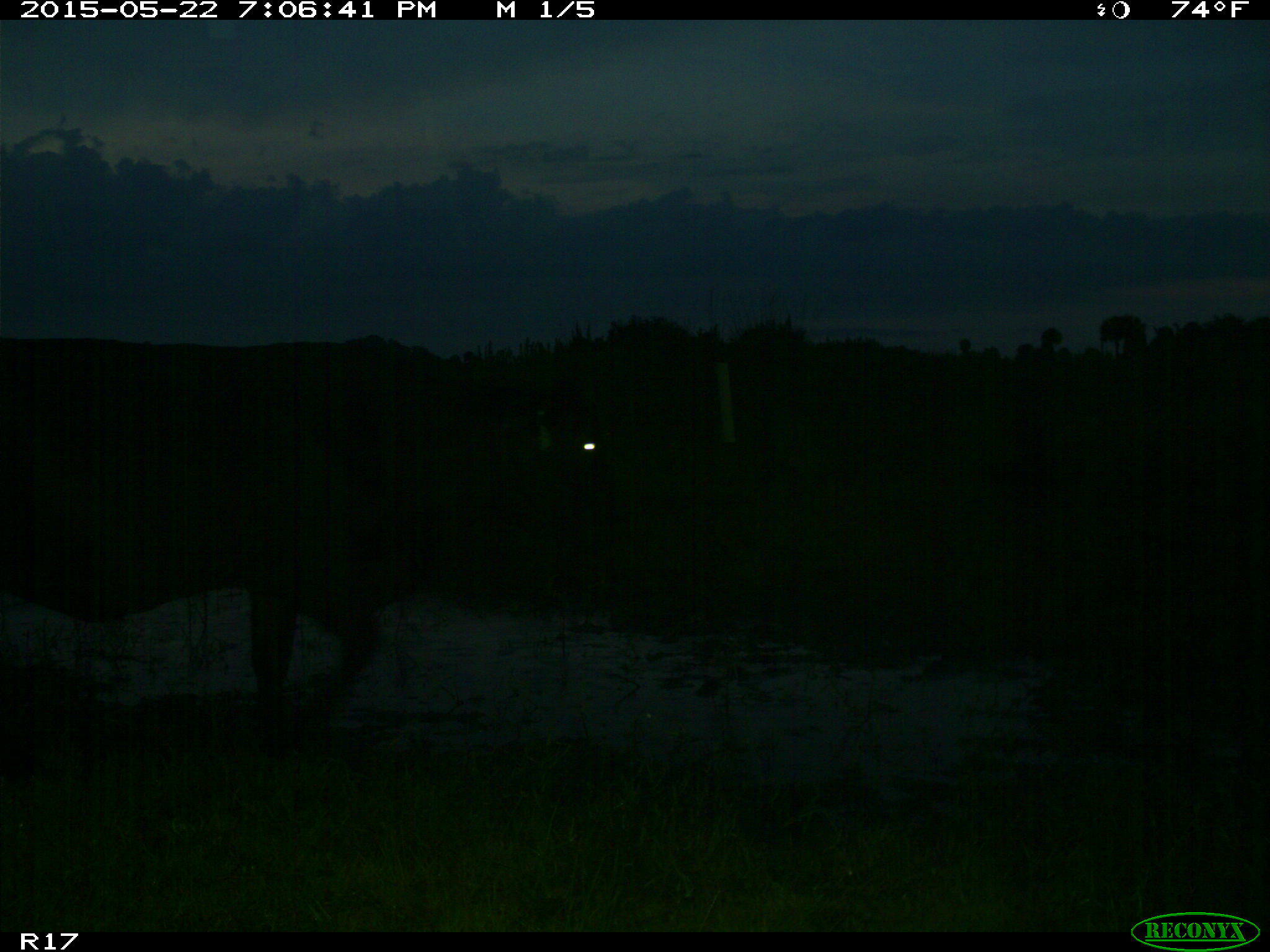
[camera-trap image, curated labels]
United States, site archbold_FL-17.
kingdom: Animalia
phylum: Chordata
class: Mammalia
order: Artiodactyla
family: Bovidae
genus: Bos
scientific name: Bos taurus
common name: domestic cow